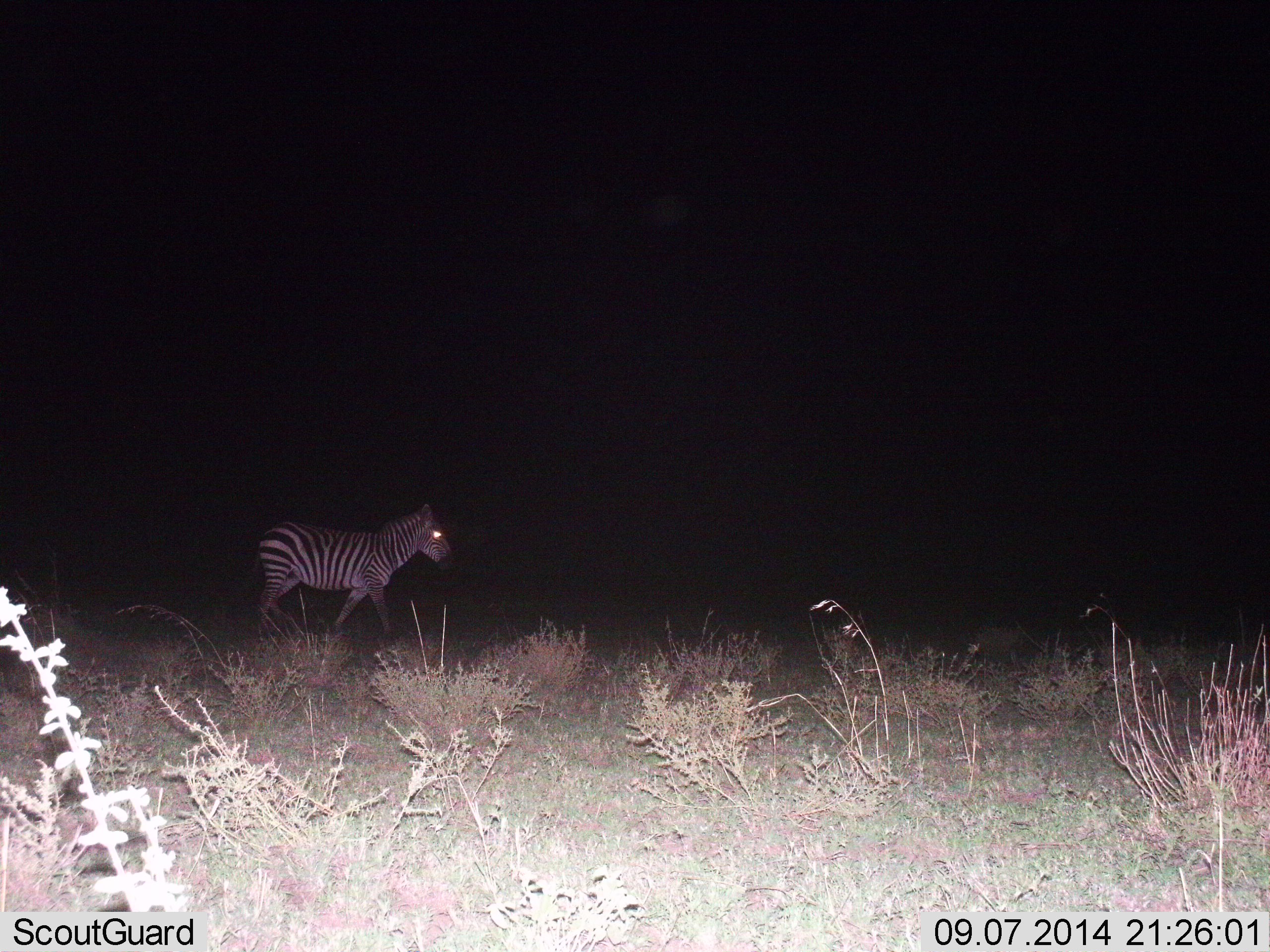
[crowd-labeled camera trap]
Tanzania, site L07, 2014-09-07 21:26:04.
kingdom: Animalia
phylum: Chordata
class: Mammalia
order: Perissodactyla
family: Equidae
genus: Equus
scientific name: Equus quagga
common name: plains zebra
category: zebra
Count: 1.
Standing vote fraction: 10%.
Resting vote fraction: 0%.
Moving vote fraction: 90%.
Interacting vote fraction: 0%.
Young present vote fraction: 0%.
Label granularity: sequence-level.